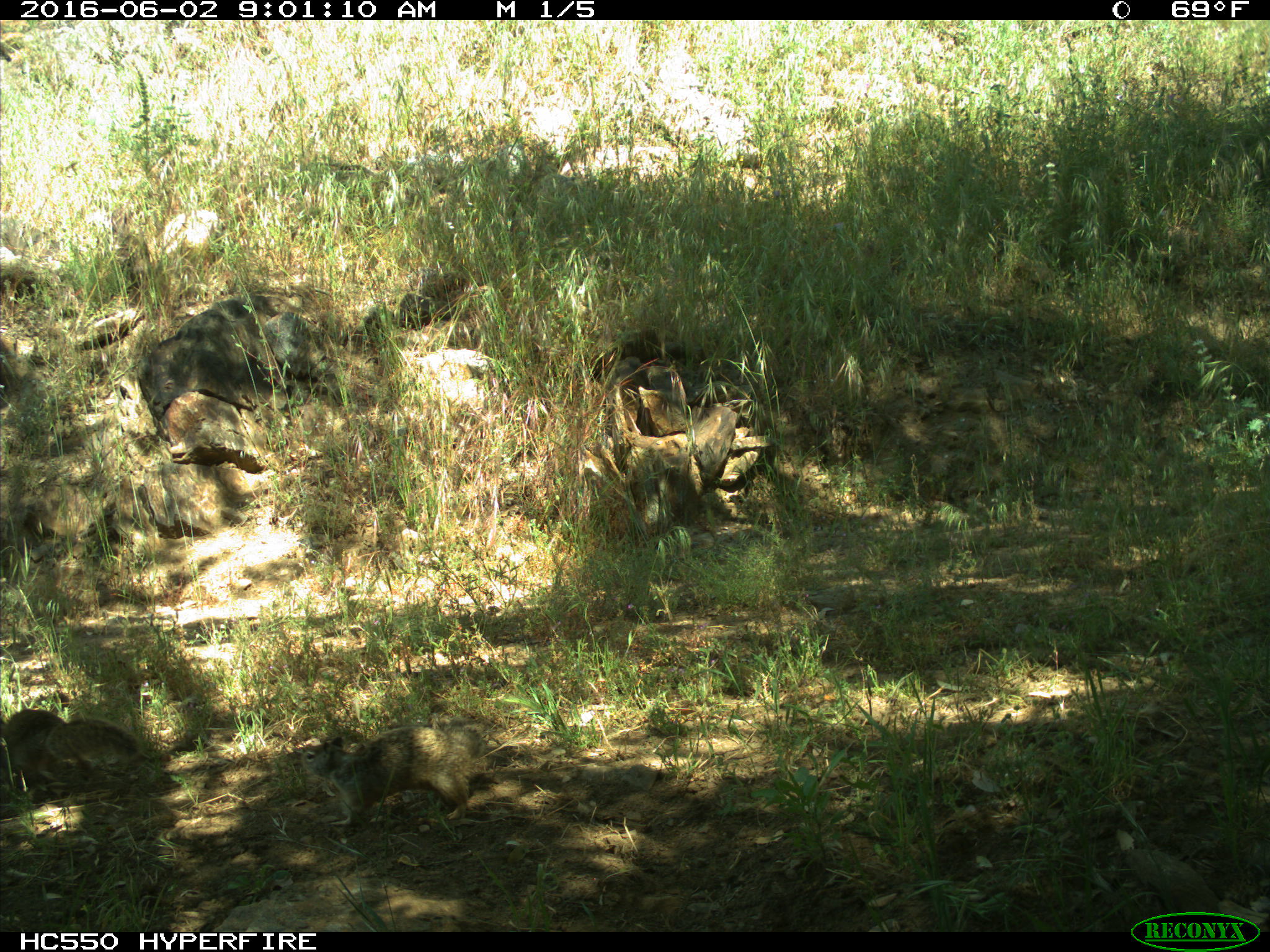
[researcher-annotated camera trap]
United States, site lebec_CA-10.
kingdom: Animalia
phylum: Chordata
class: Mammalia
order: Rodentia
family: Sciuridae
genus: Otospermophilus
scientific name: Otospermophilus beecheyi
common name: california ground squirrel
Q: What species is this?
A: Otospermophilus beecheyi (california ground squirrel).